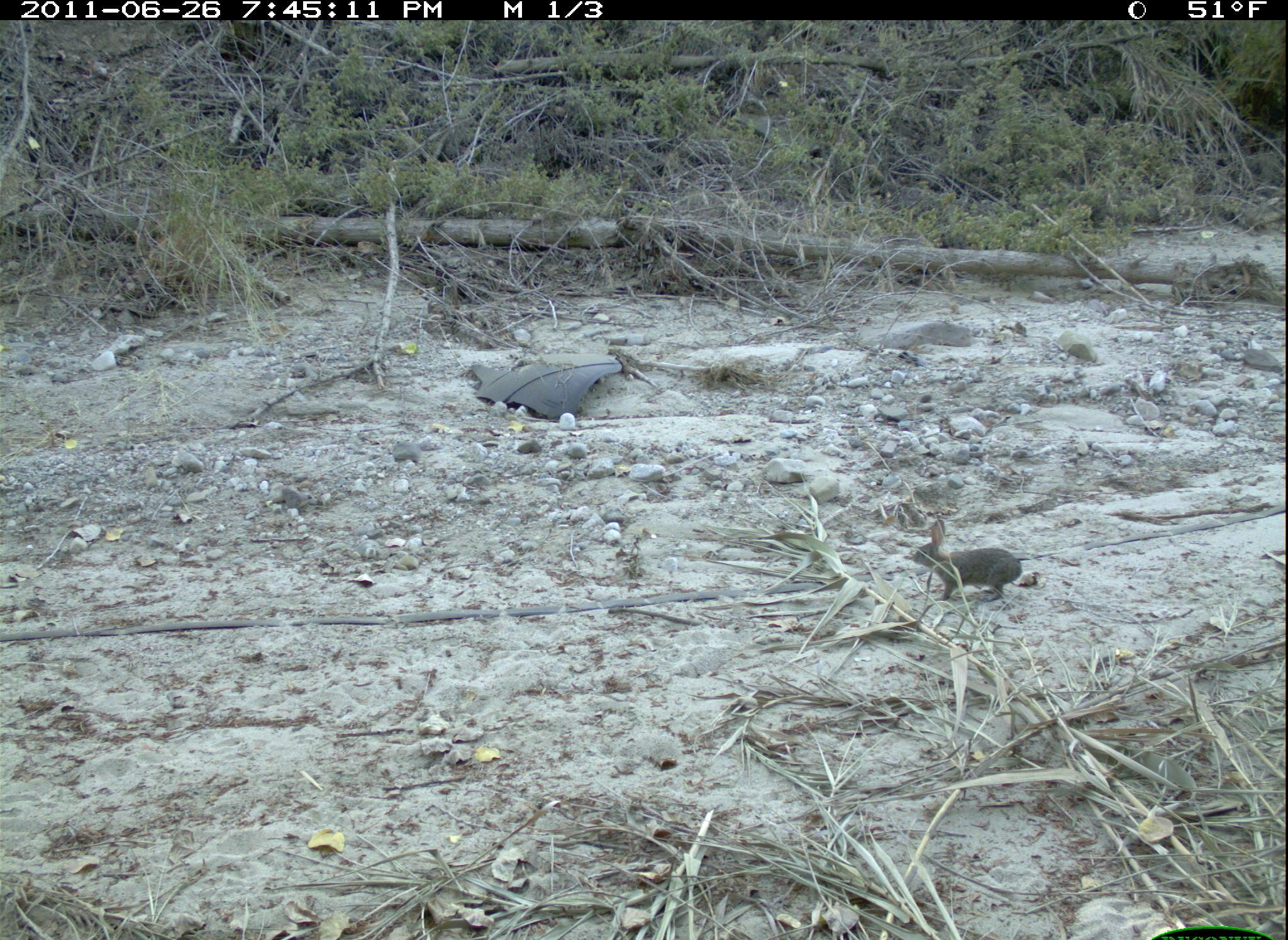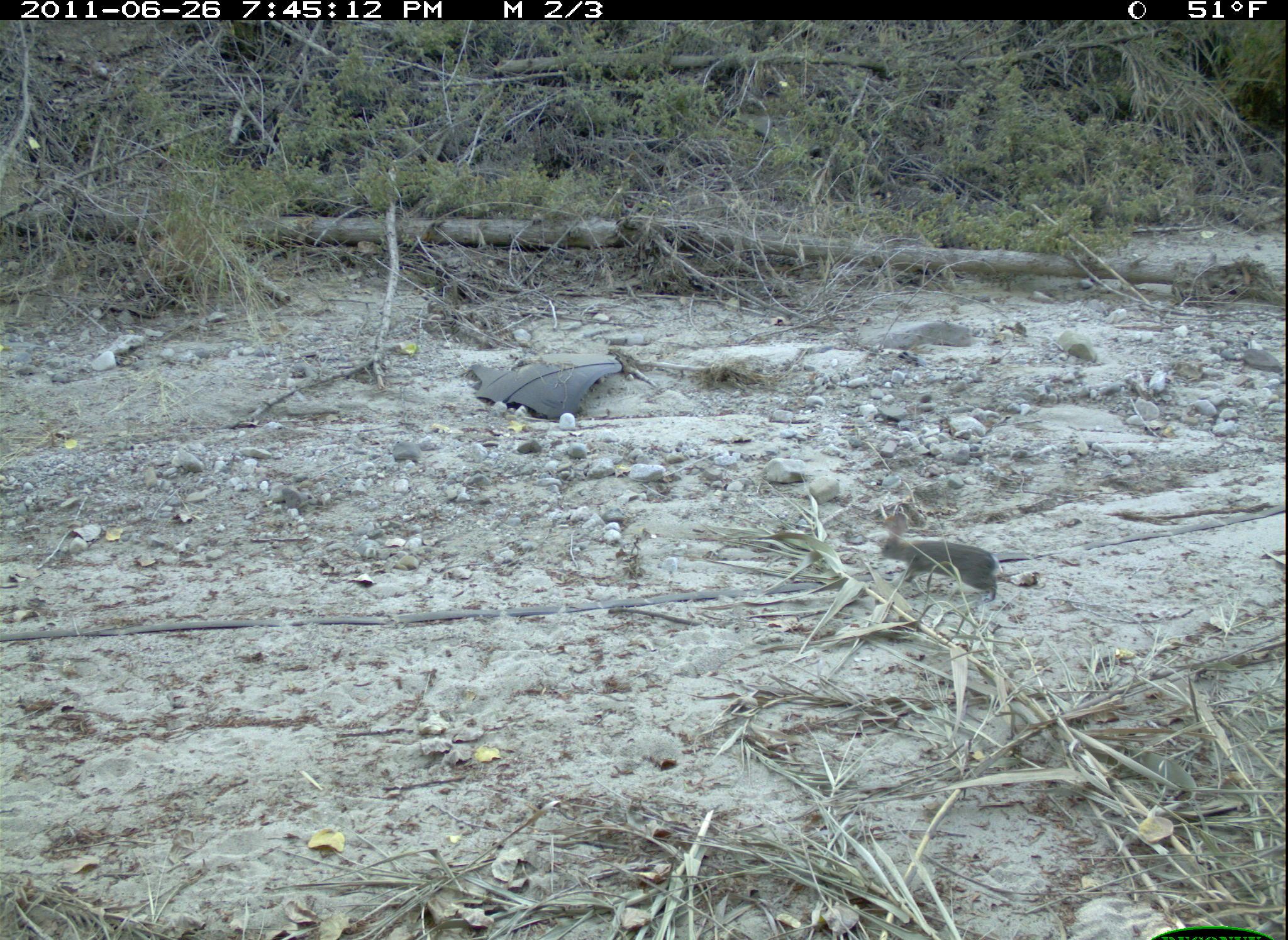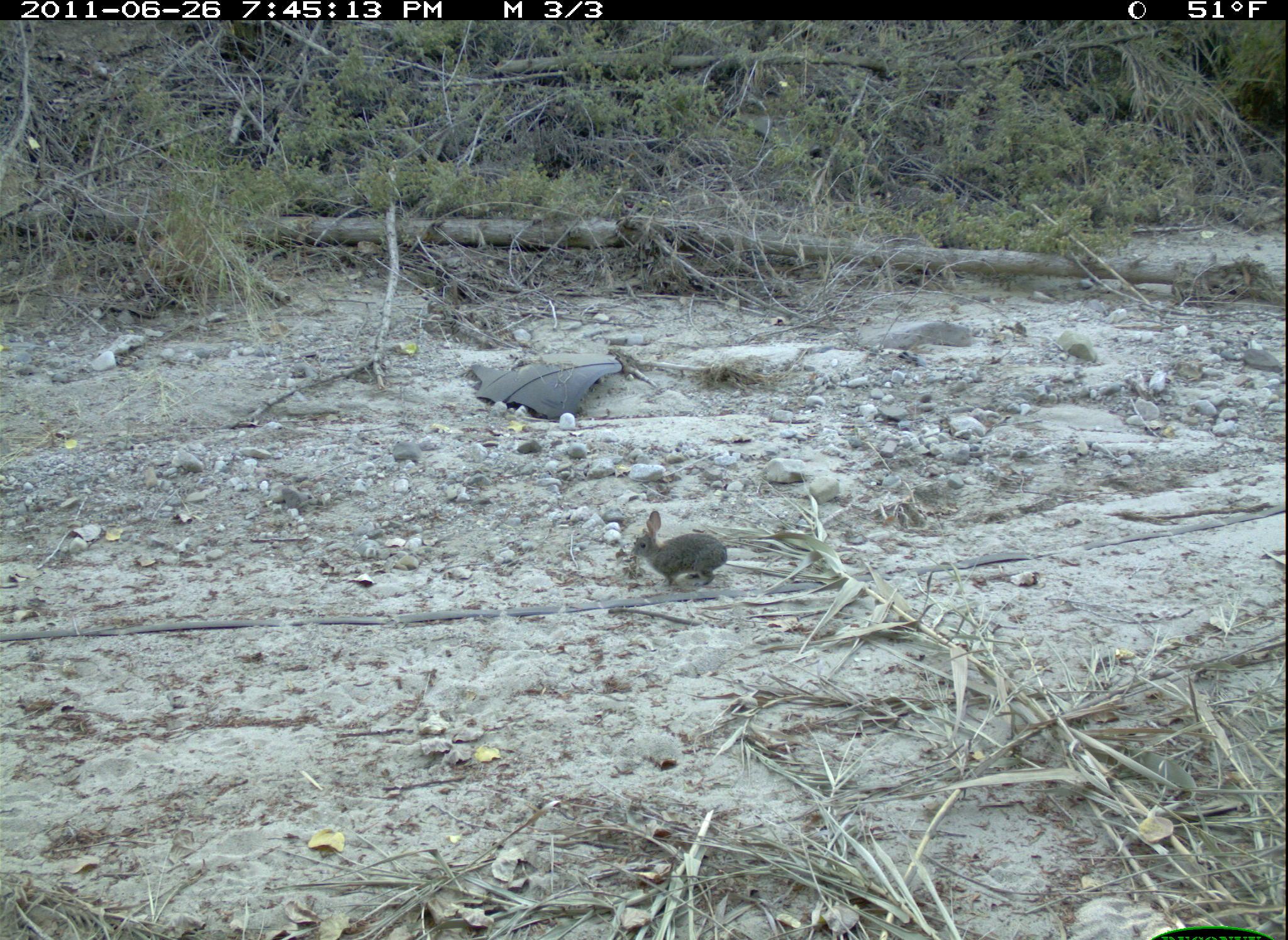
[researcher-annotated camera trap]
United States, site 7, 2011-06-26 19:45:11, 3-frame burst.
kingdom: Animalia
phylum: Chordata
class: Mammalia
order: Lagomorpha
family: Leporidae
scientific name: Leporidae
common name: rabbits and hares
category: rabbit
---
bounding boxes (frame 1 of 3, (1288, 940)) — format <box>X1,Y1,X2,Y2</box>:
rabbit: <box>905,506,1035,615</box>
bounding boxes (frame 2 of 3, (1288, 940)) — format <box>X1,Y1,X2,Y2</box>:
rabbit: <box>866,509,1022,617</box>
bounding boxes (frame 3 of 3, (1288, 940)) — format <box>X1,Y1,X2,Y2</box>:
rabbit: <box>621,506,747,599</box>